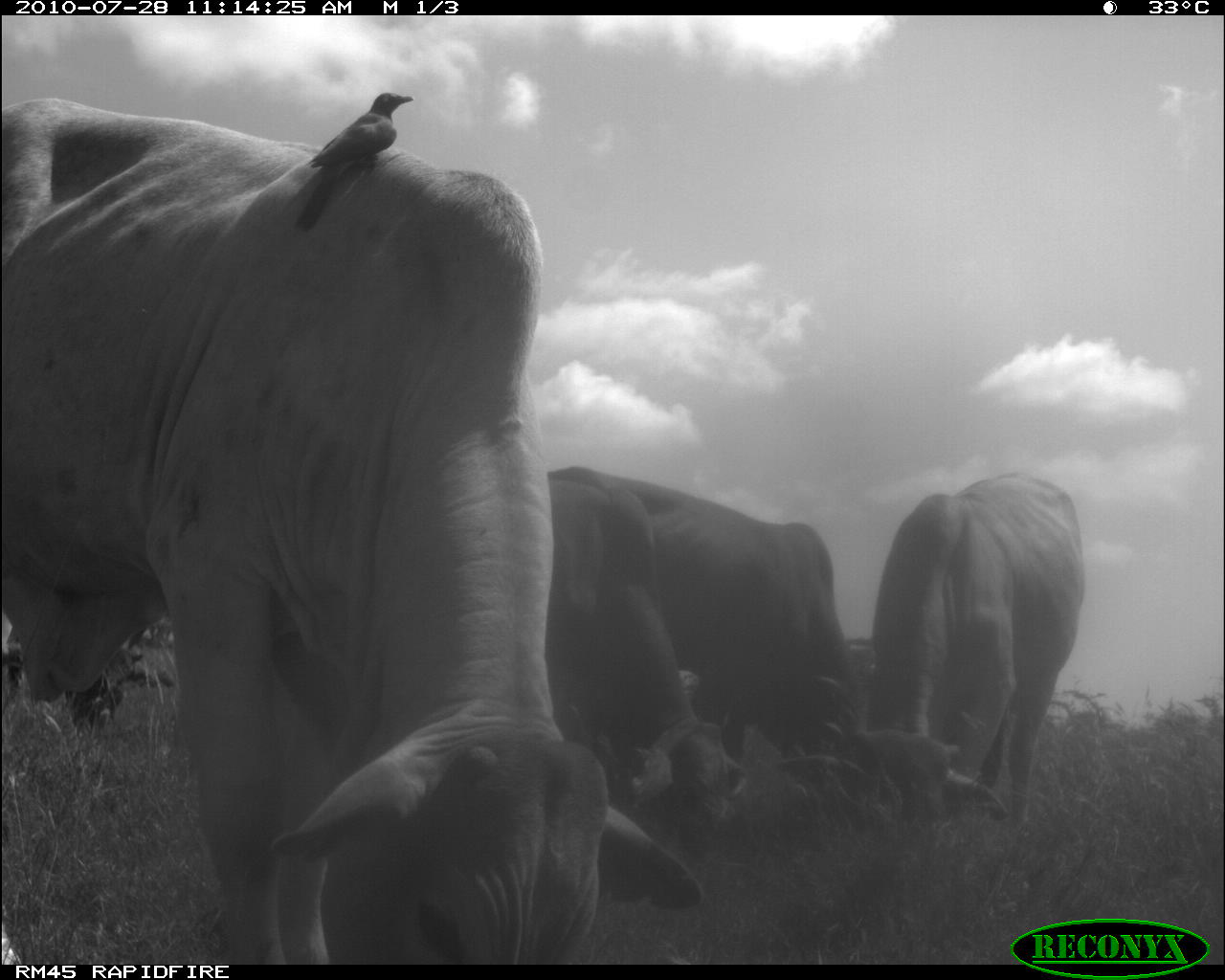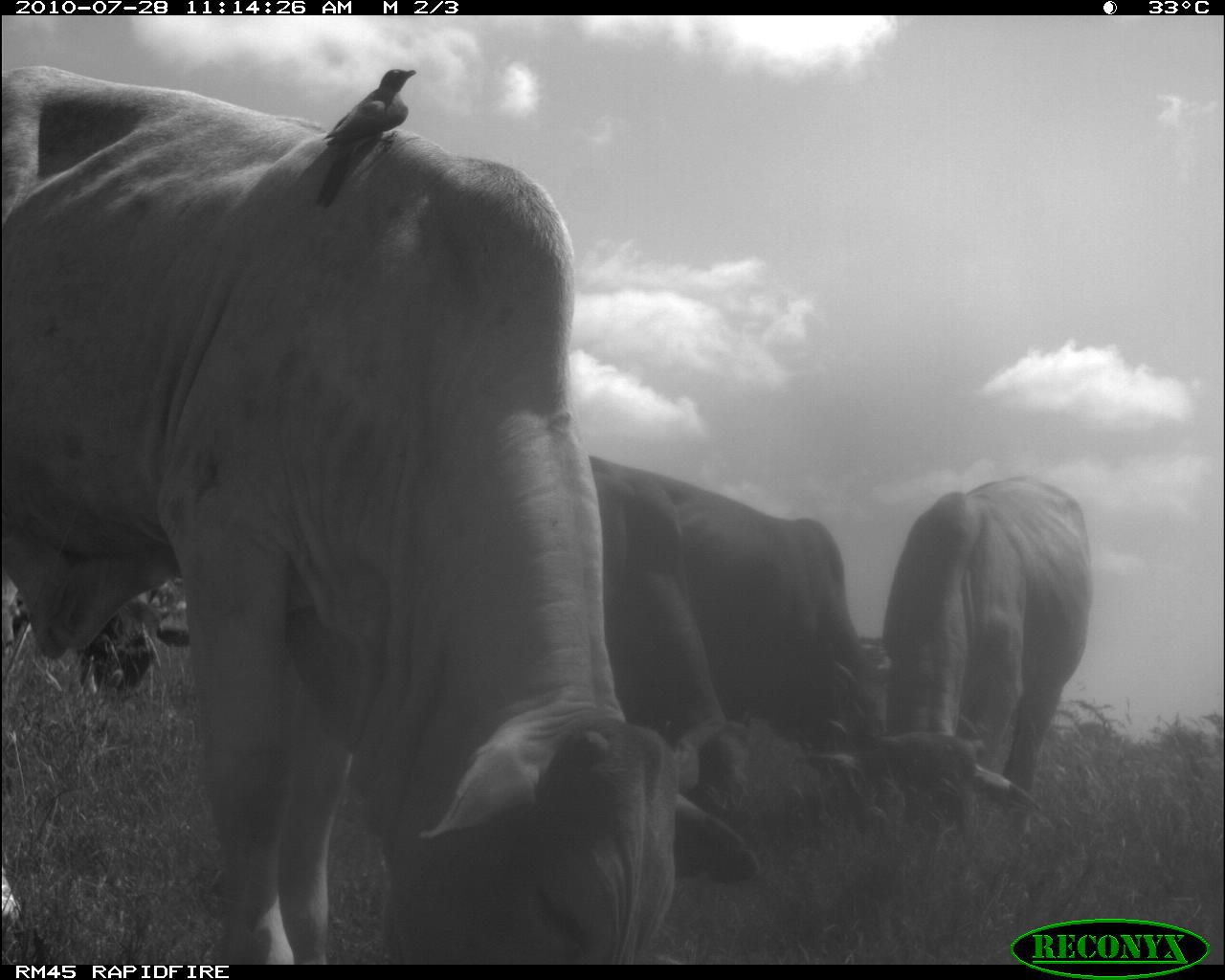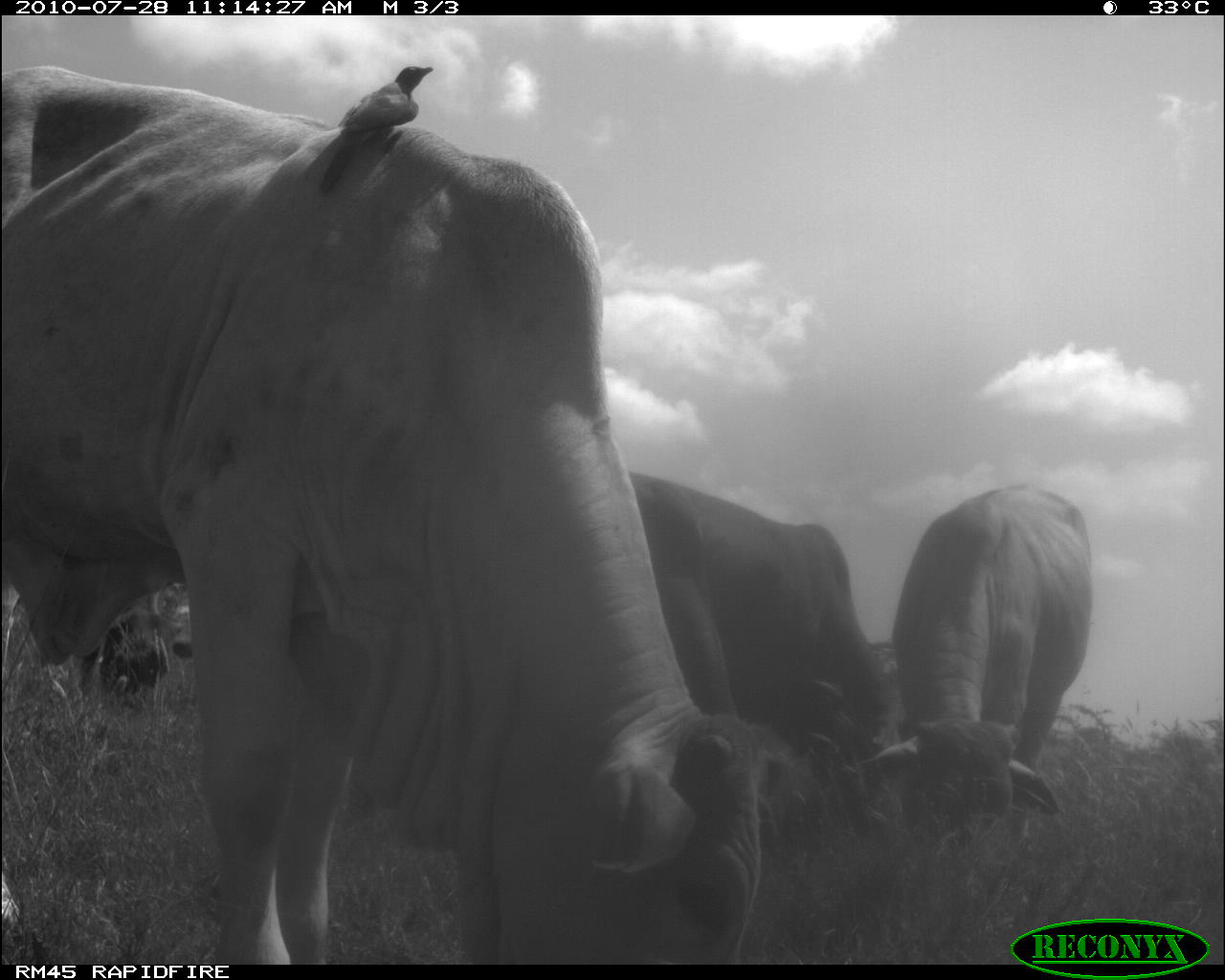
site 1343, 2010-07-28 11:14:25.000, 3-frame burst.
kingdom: Animalia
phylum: Chordata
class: Mammalia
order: Artiodactyla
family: Bovidae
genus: Bos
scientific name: Bos taurus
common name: domestic cattle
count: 4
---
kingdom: Animalia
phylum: Chordata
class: Aves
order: Passeriformes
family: Buphagidae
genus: Buphagus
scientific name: Buphagus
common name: oxpeckers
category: buphagus sp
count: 1